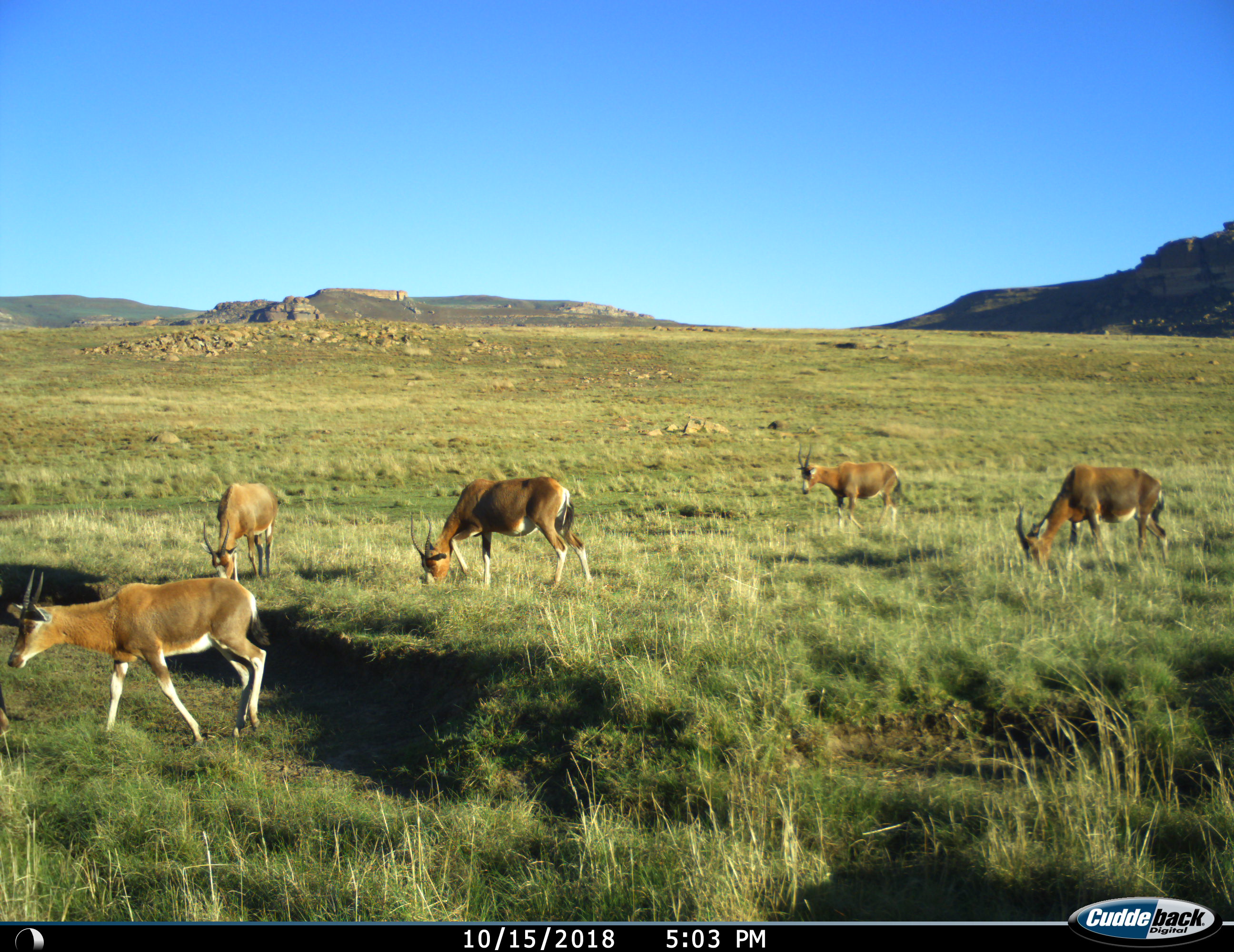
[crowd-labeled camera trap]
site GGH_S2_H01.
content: unidentified animal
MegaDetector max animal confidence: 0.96